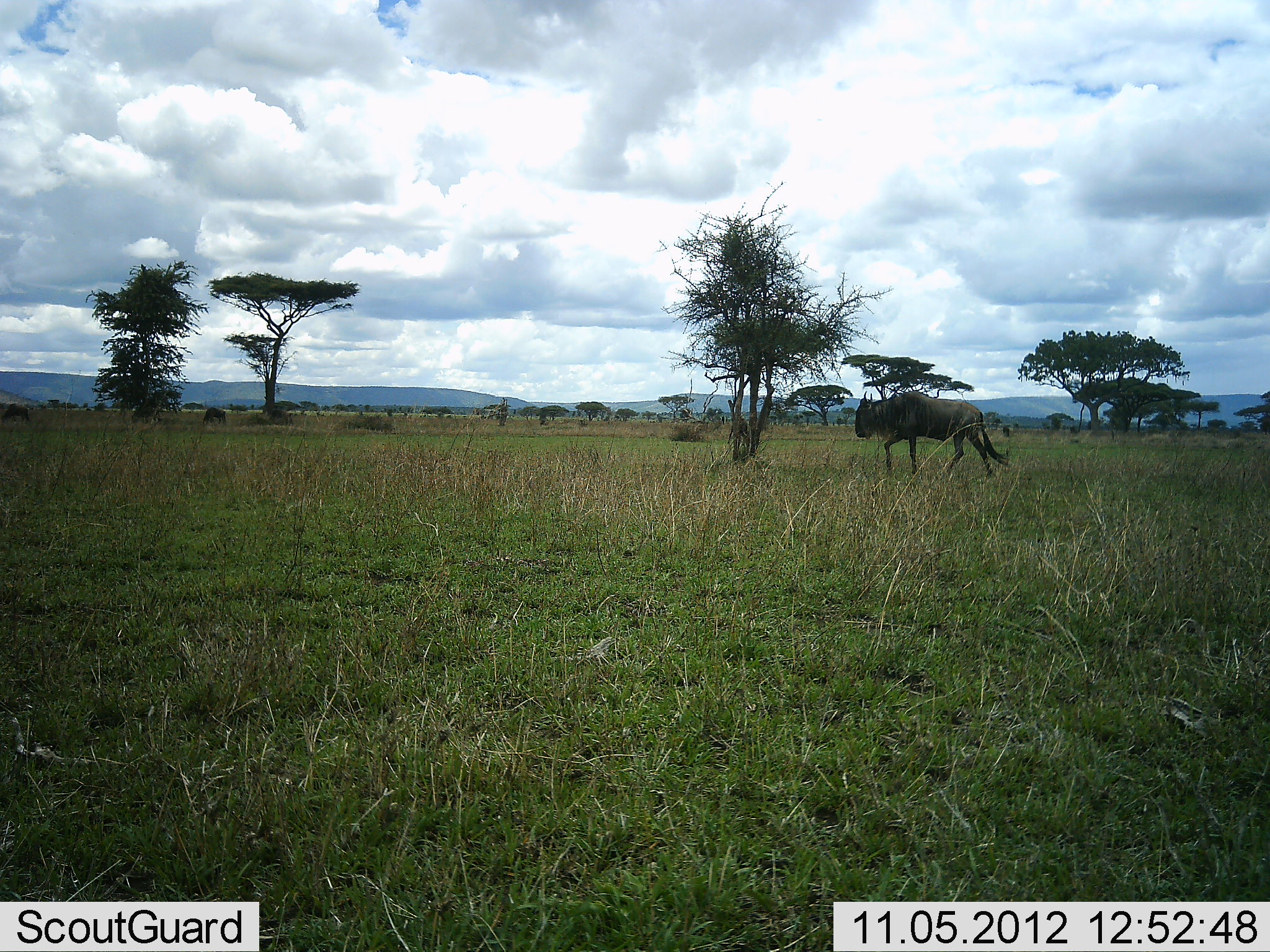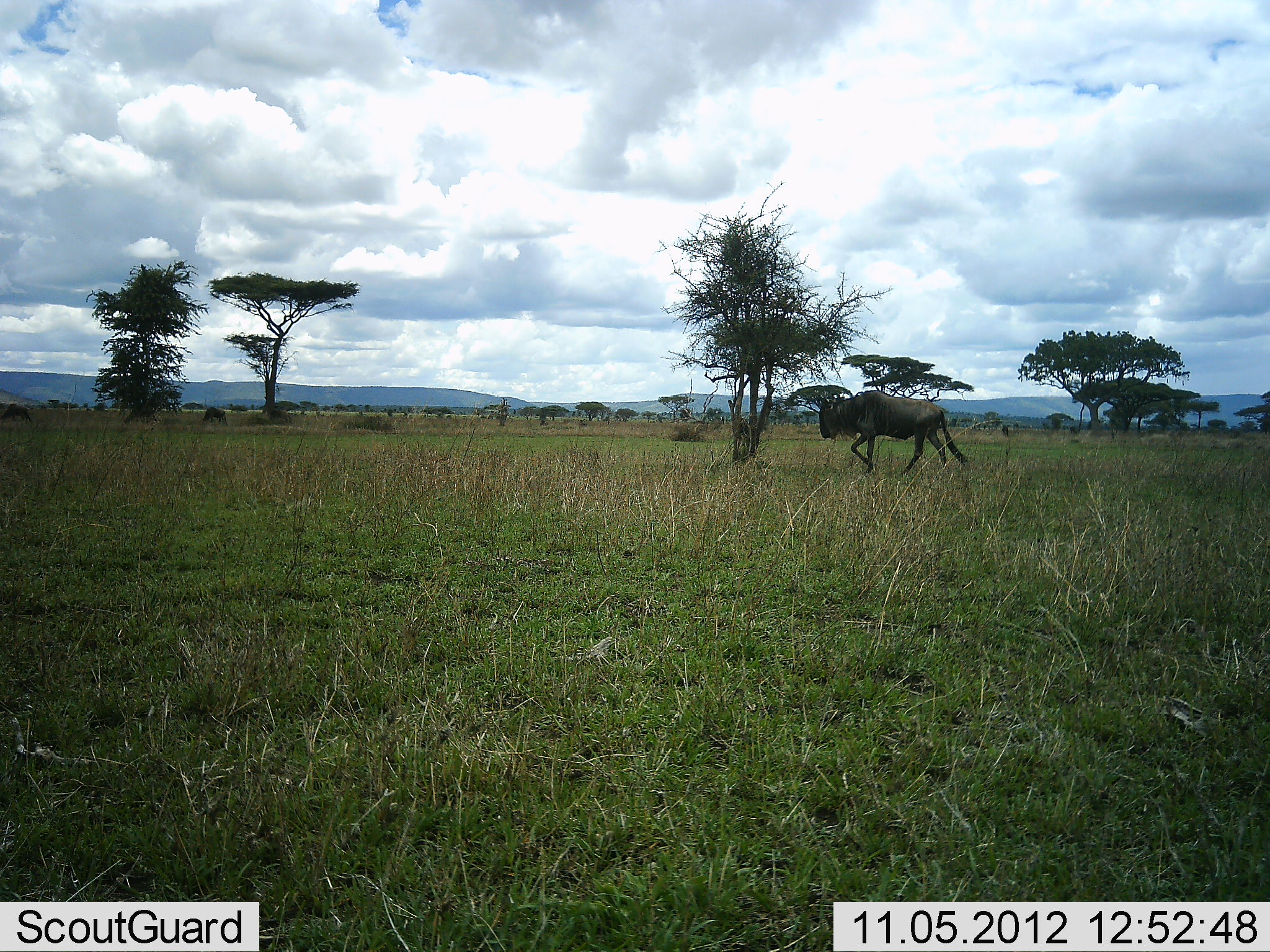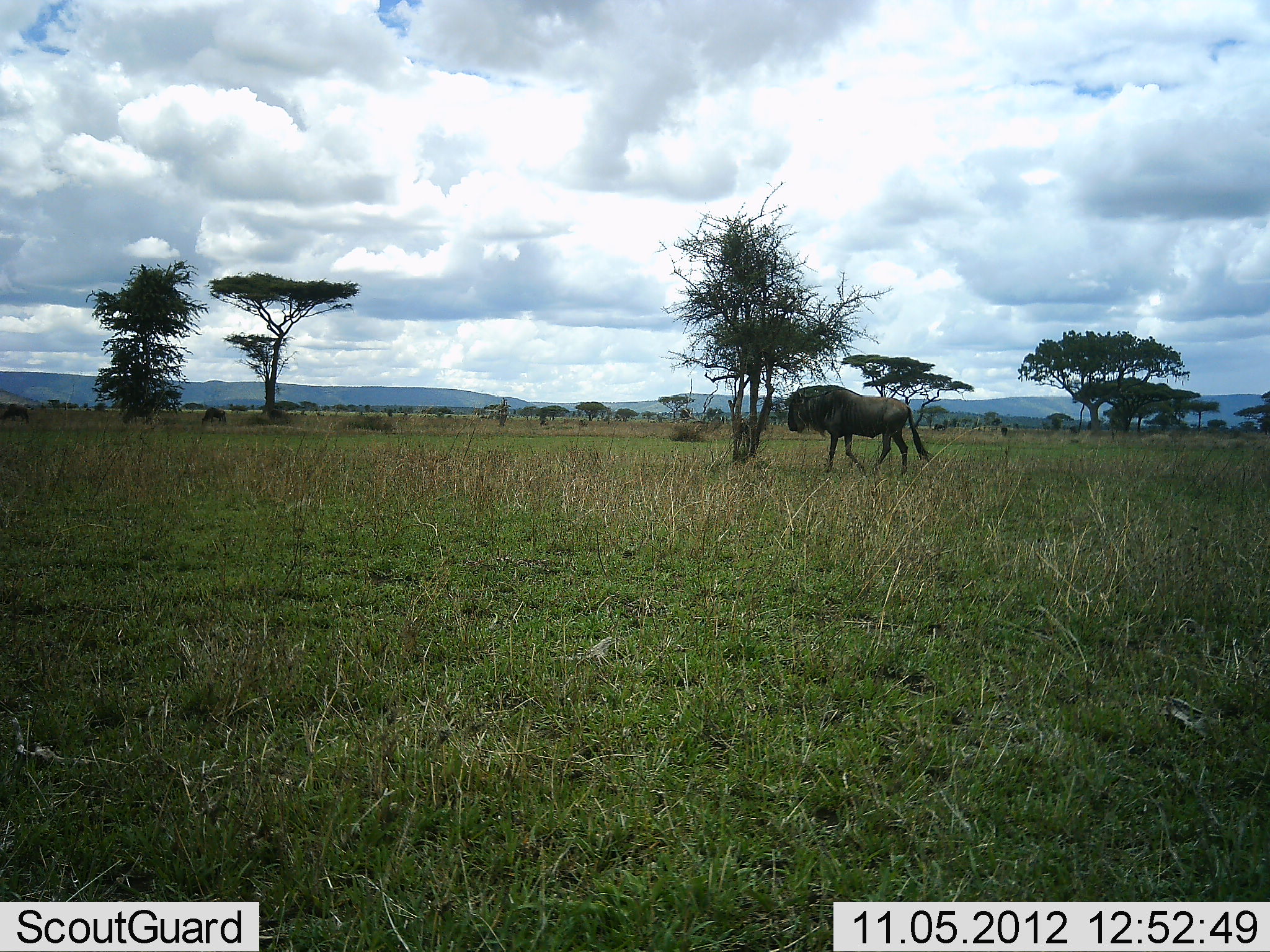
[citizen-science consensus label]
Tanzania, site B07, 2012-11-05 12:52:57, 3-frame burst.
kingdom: Animalia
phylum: Chordata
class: Mammalia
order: Artiodactyla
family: Bovidae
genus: Connochaetes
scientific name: Connochaetes taurinus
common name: blue wildebeest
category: wildebeest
Wildebeest (blue wildebeest) (Connochaetes taurinus), count 1. Behavior (volunteer vote fractions): standing 10%, resting 0%, moving 100%, interacting 0%. Young present (vote fraction): 0%. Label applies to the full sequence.